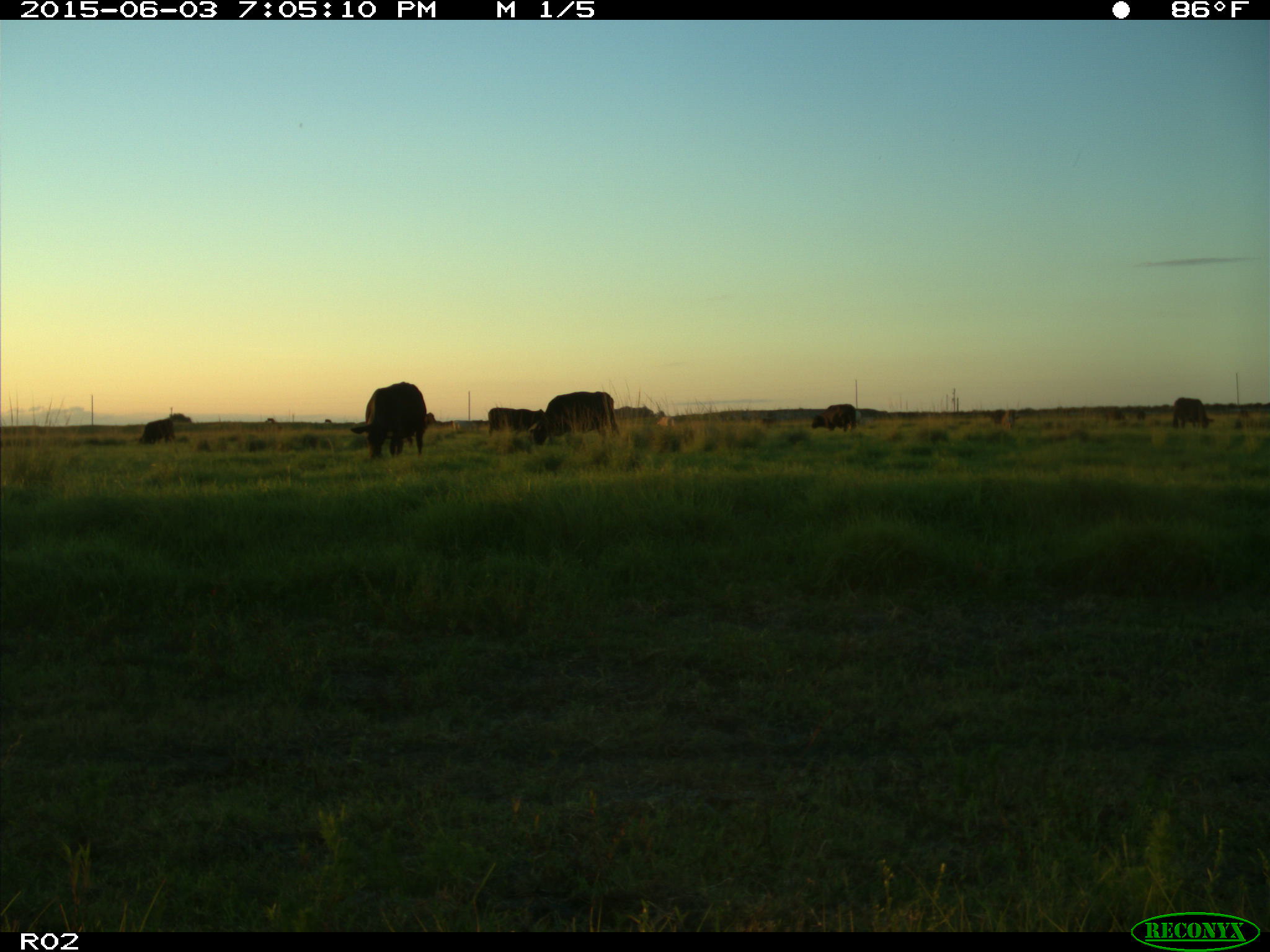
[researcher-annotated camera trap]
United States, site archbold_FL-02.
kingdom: Animalia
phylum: Chordata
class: Mammalia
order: Artiodactyla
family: Bovidae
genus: Bos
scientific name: Bos taurus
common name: domestic cow